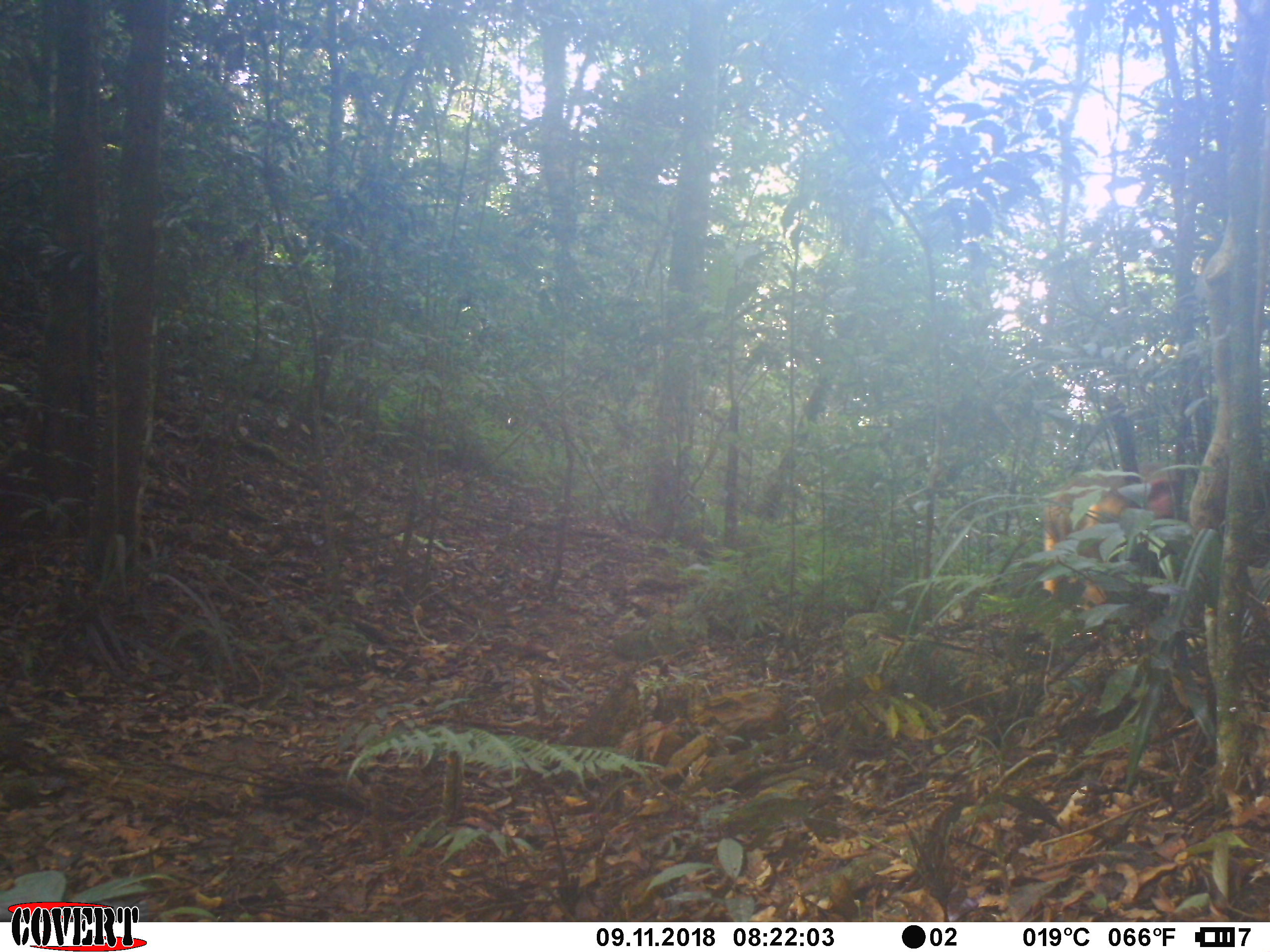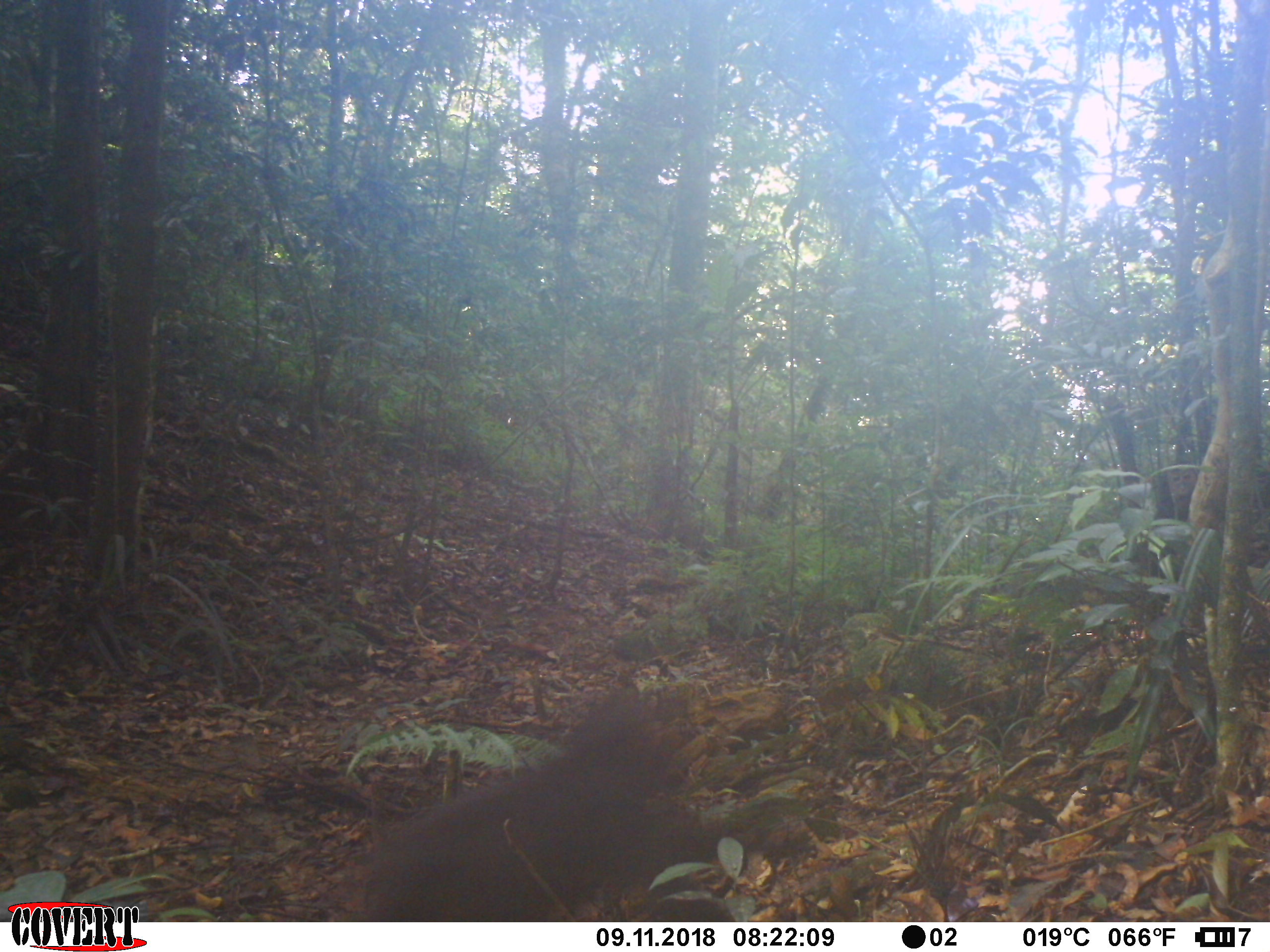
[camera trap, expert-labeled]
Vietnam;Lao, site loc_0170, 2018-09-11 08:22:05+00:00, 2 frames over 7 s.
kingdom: Animalia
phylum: Chordata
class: Mammalia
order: Primates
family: Cercopithecidae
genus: Macaca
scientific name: Macaca arctoides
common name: stump-tailed macaque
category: stump tailed macaque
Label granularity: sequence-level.